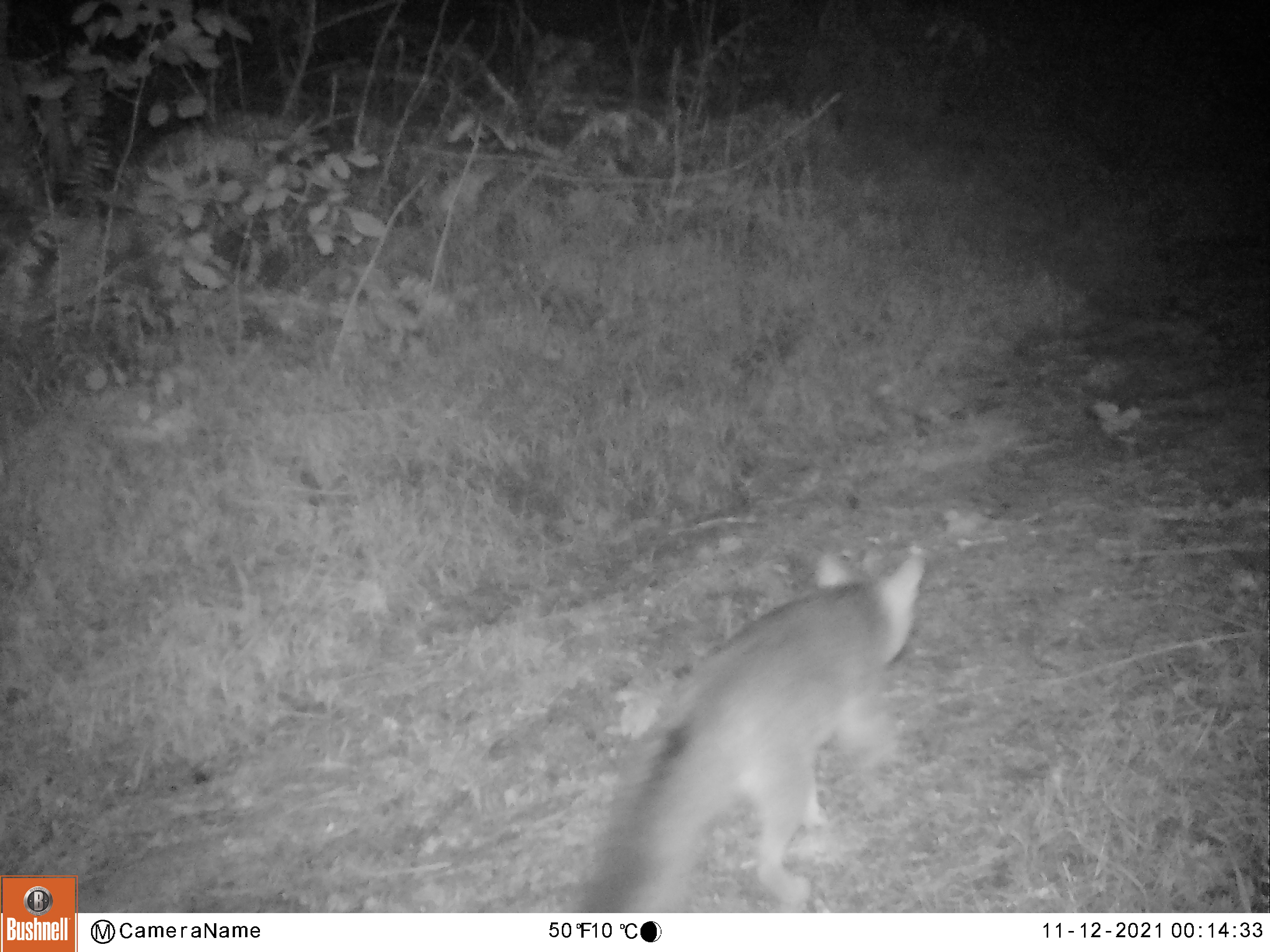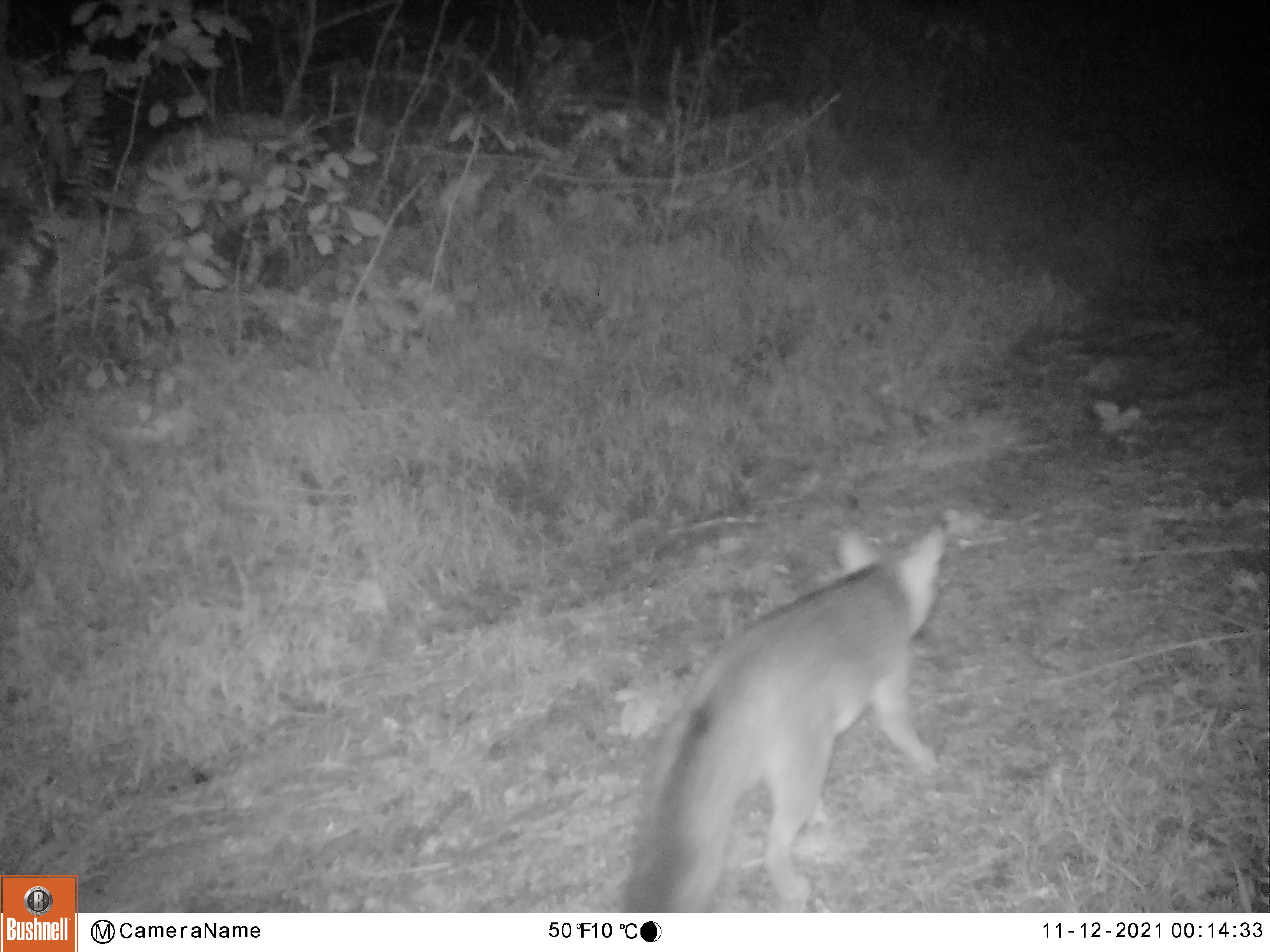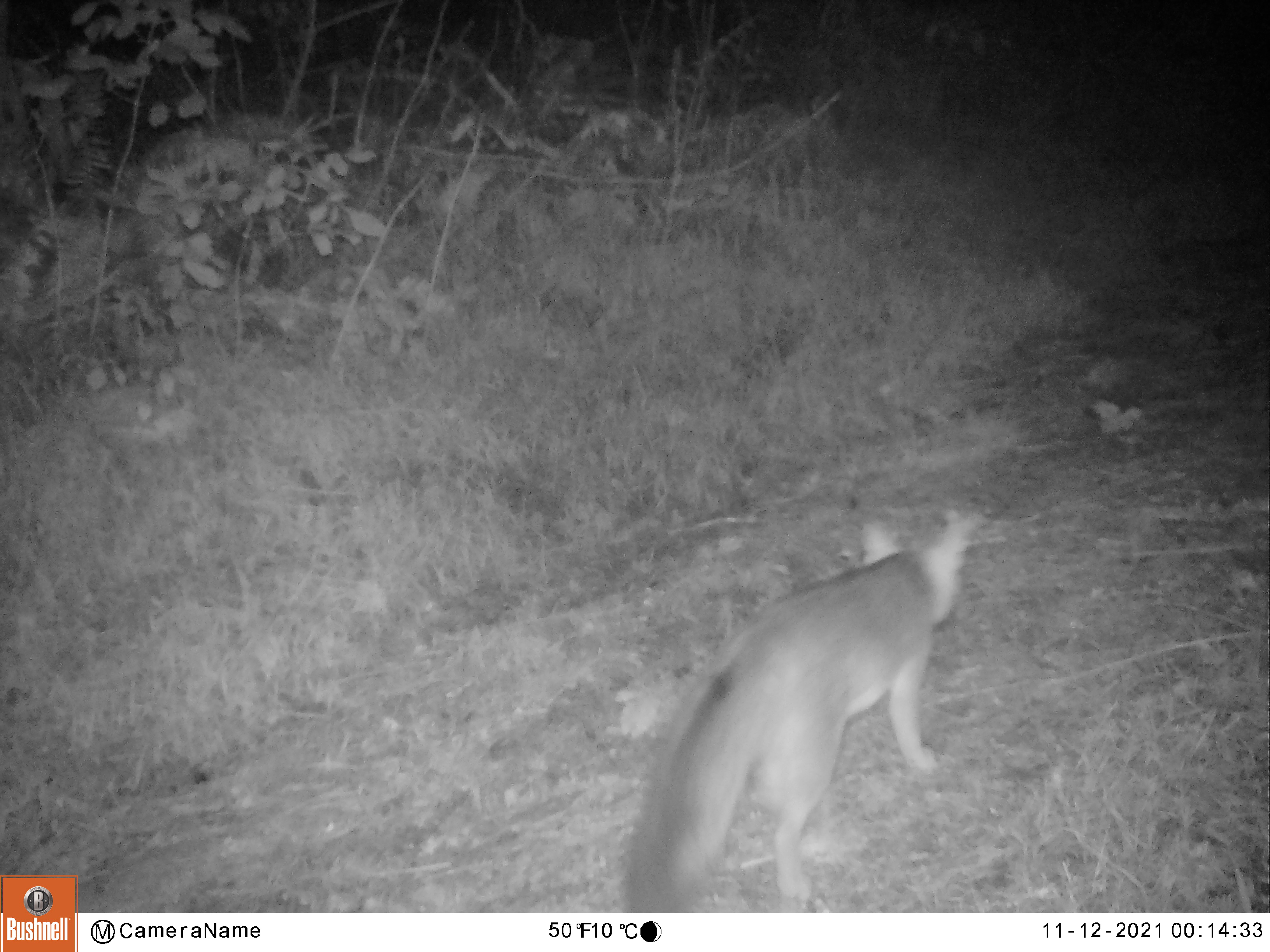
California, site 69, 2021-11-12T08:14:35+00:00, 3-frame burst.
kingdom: Animalia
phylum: Chordata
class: Mammalia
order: Carnivora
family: Canidae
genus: Urocyon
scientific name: Urocyon cinereoargenteus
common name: gray fox